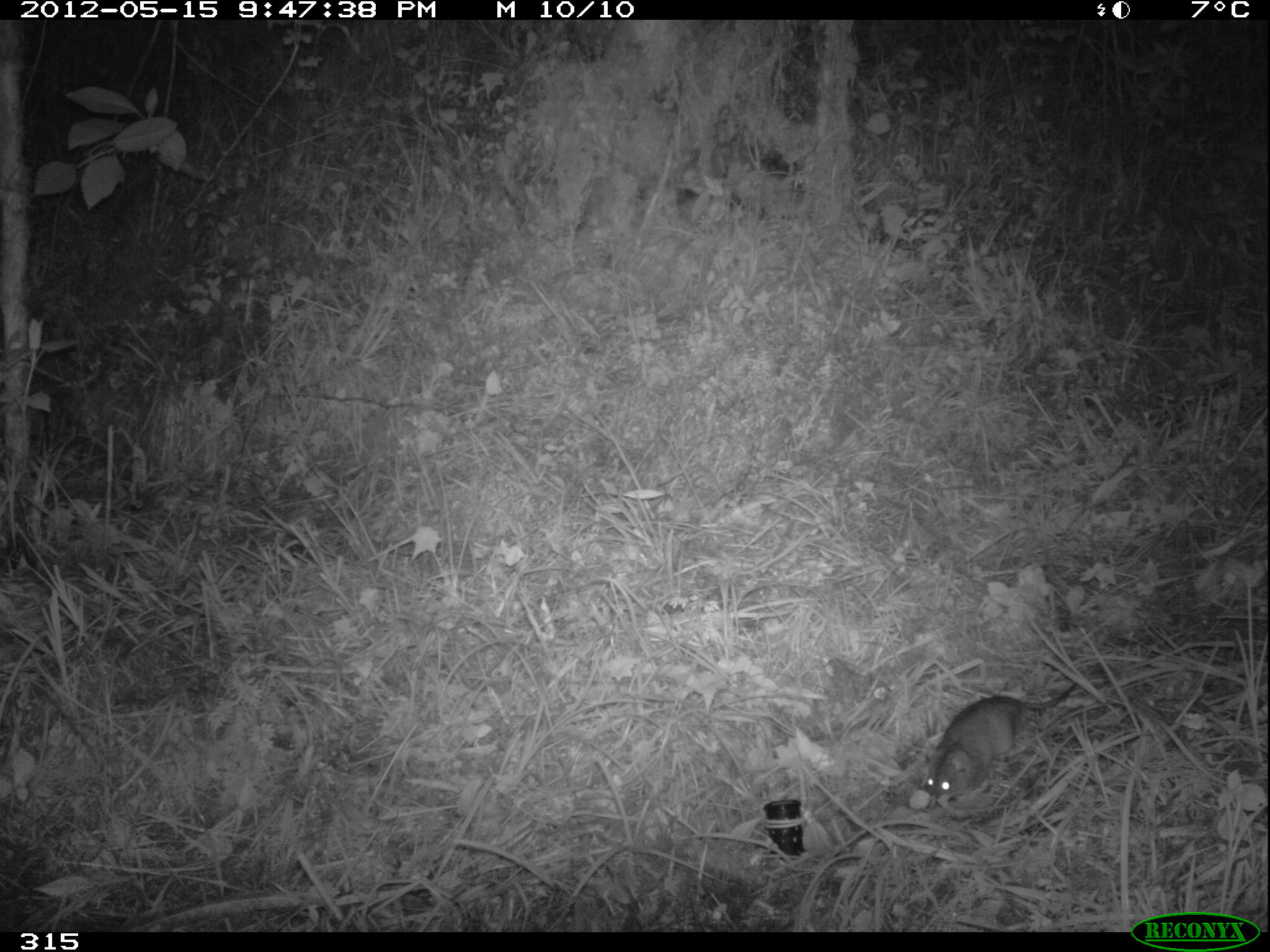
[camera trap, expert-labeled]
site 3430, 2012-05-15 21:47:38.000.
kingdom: Animalia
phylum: Chordata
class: Mammalia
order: Rodentia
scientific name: Rodentia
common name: rodents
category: unknown rodent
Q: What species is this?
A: Unknown rodent (rodents) (Rodentia).